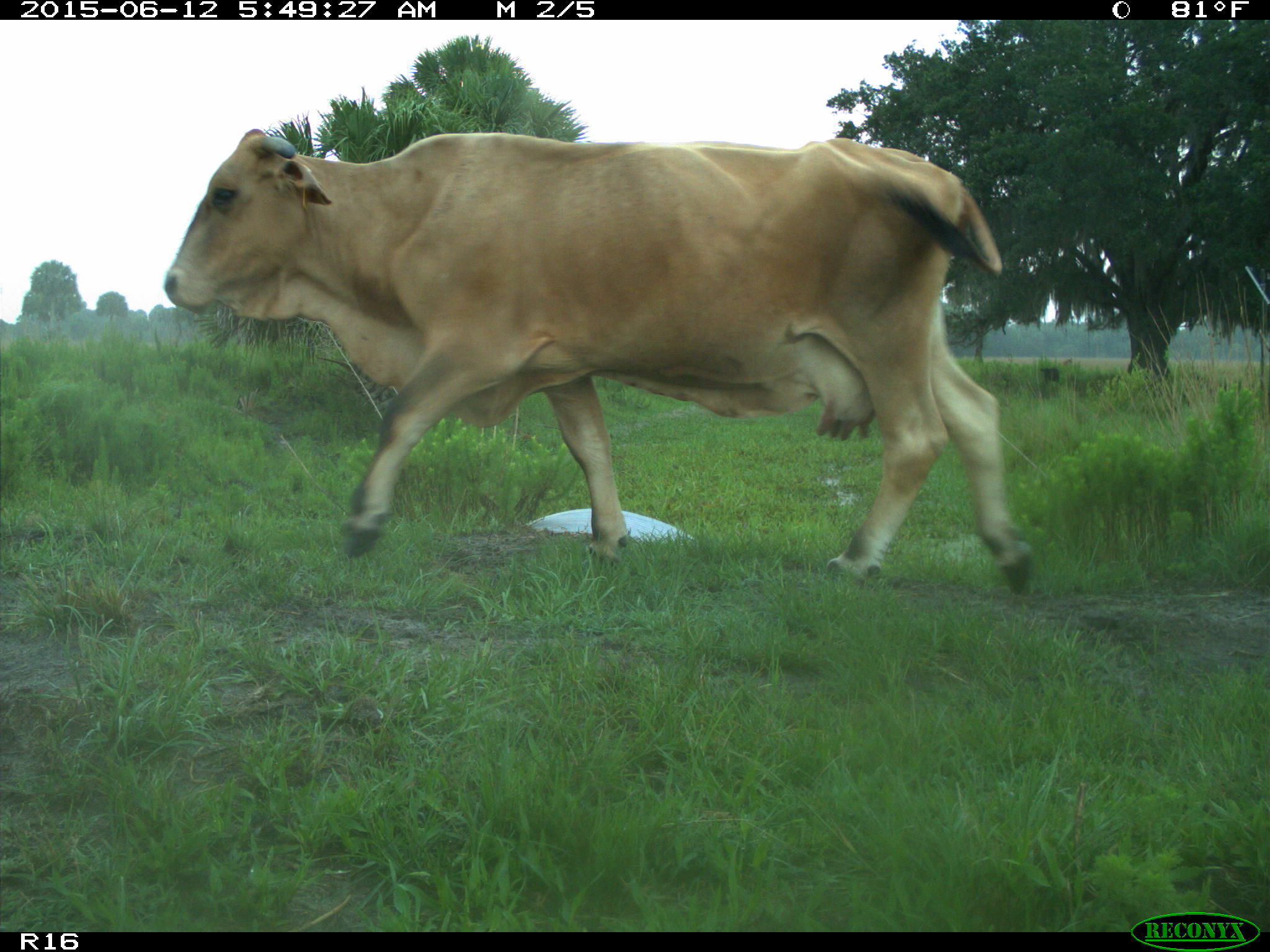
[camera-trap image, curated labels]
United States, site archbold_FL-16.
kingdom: Animalia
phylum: Chordata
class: Mammalia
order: Artiodactyla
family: Bovidae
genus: Bos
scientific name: Bos taurus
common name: domestic cow